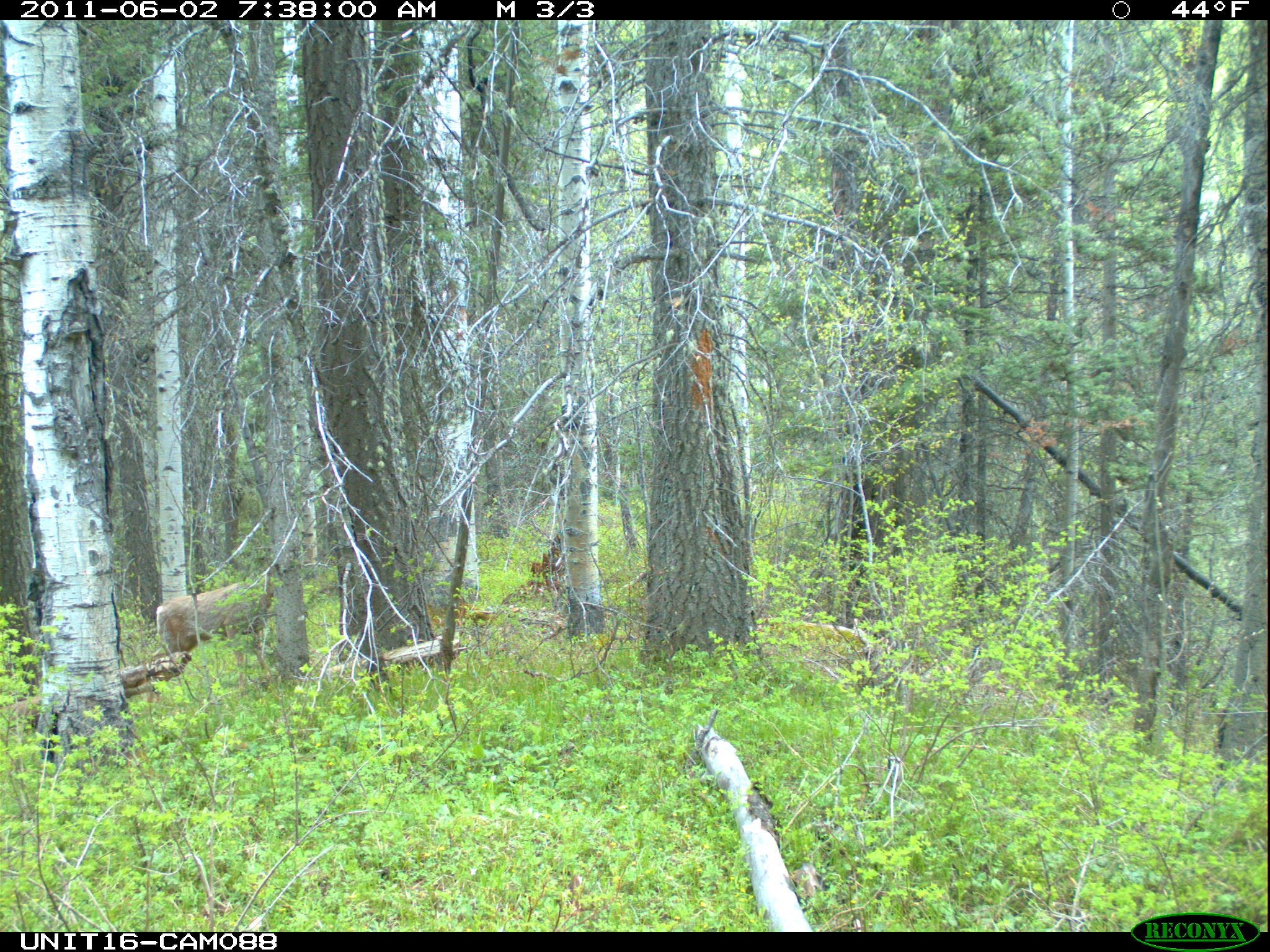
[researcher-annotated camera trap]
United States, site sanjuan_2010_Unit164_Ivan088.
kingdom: Animalia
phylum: Chordata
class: Mammalia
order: Artiodactyla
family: Cervidae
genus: Odocoileus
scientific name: Odocoileus hemionus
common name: mule deer